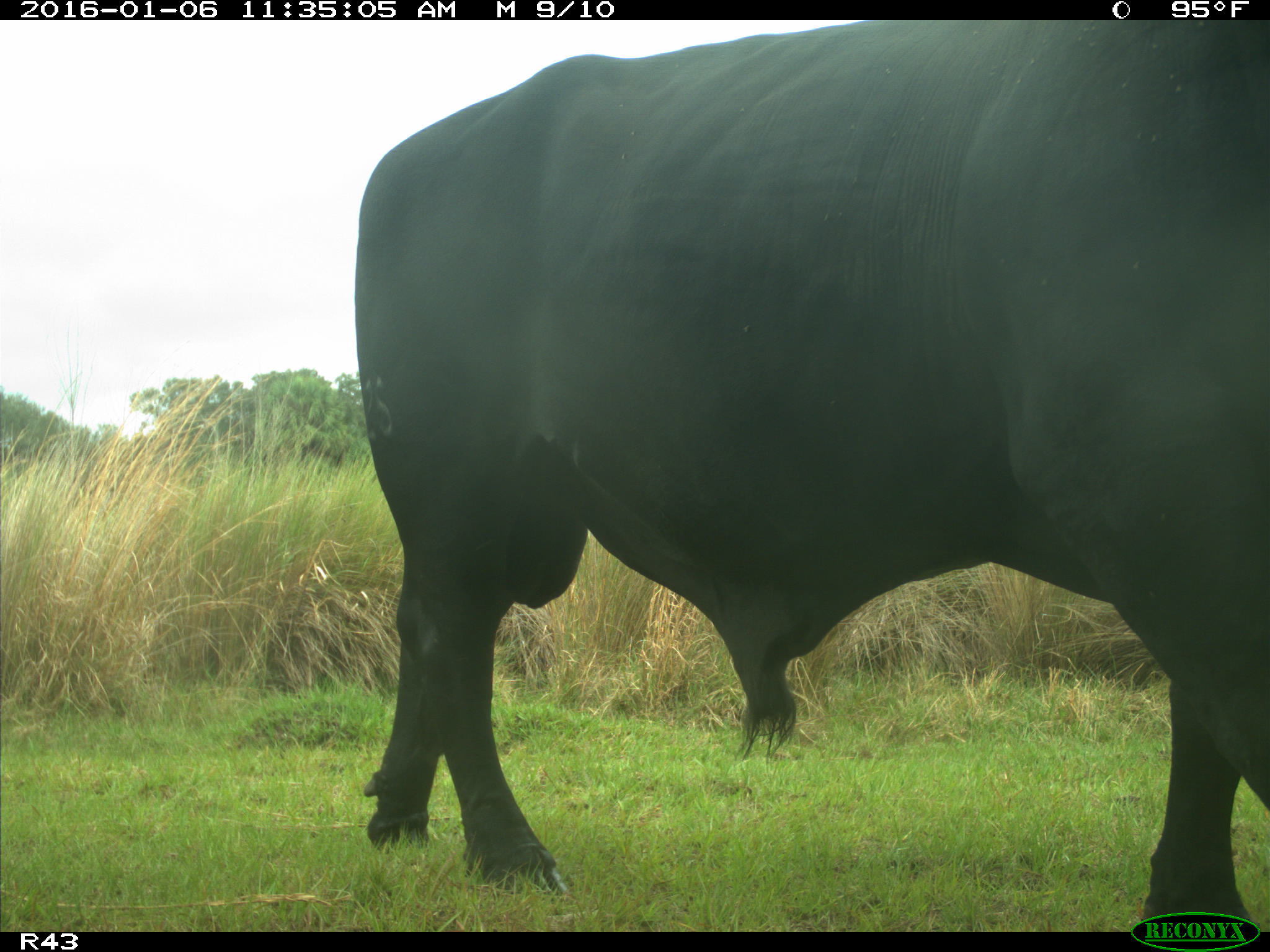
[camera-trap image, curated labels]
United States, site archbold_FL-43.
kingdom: Animalia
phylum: Chordata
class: Mammalia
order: Artiodactyla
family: Bovidae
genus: Bos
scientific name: Bos taurus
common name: domestic cow